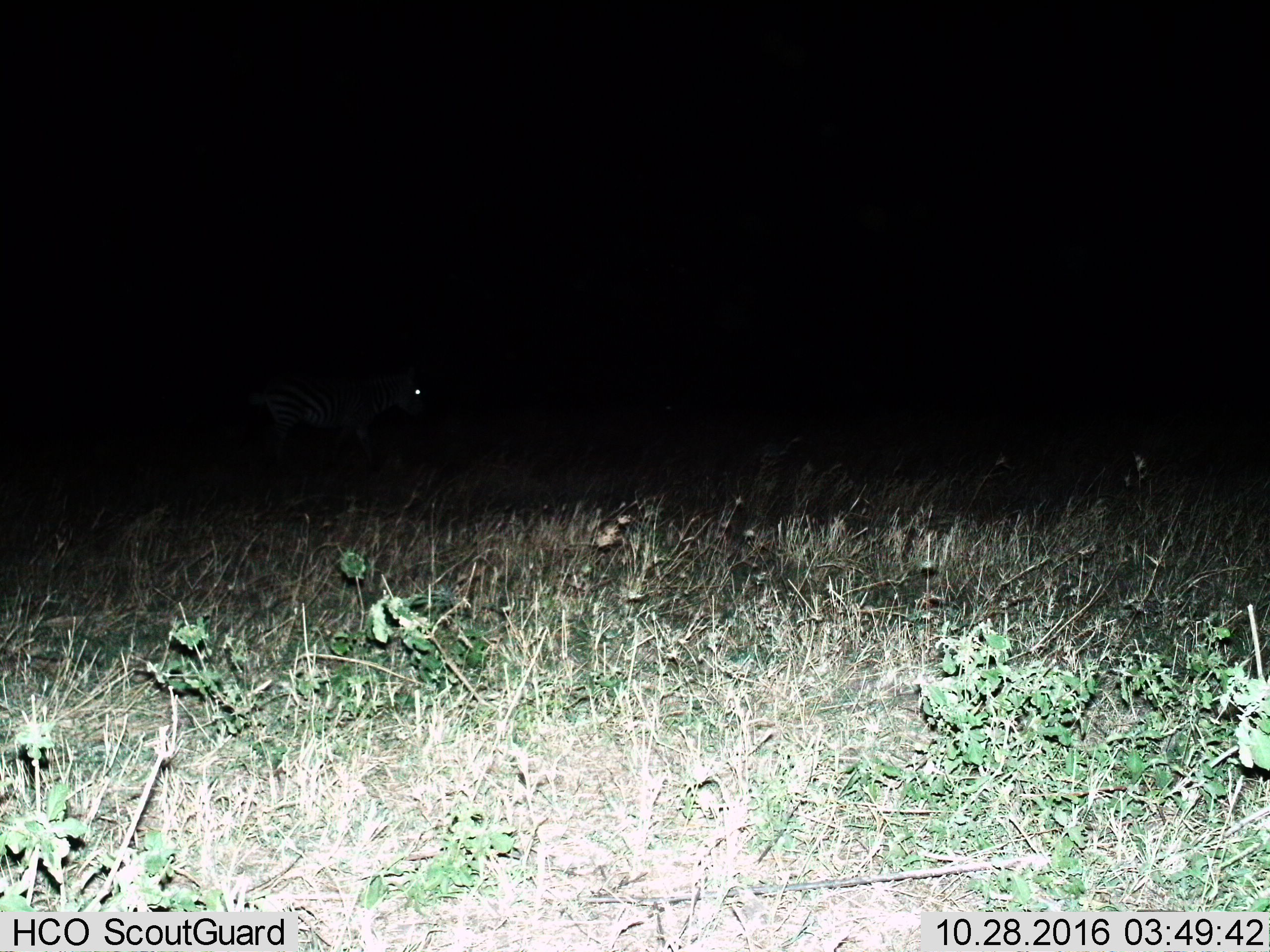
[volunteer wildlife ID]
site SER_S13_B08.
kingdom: Animalia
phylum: Chordata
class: Mammalia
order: Perissodactyla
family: Equidae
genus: Equus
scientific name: Equus quagga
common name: plains zebra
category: zebraplains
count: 1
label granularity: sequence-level